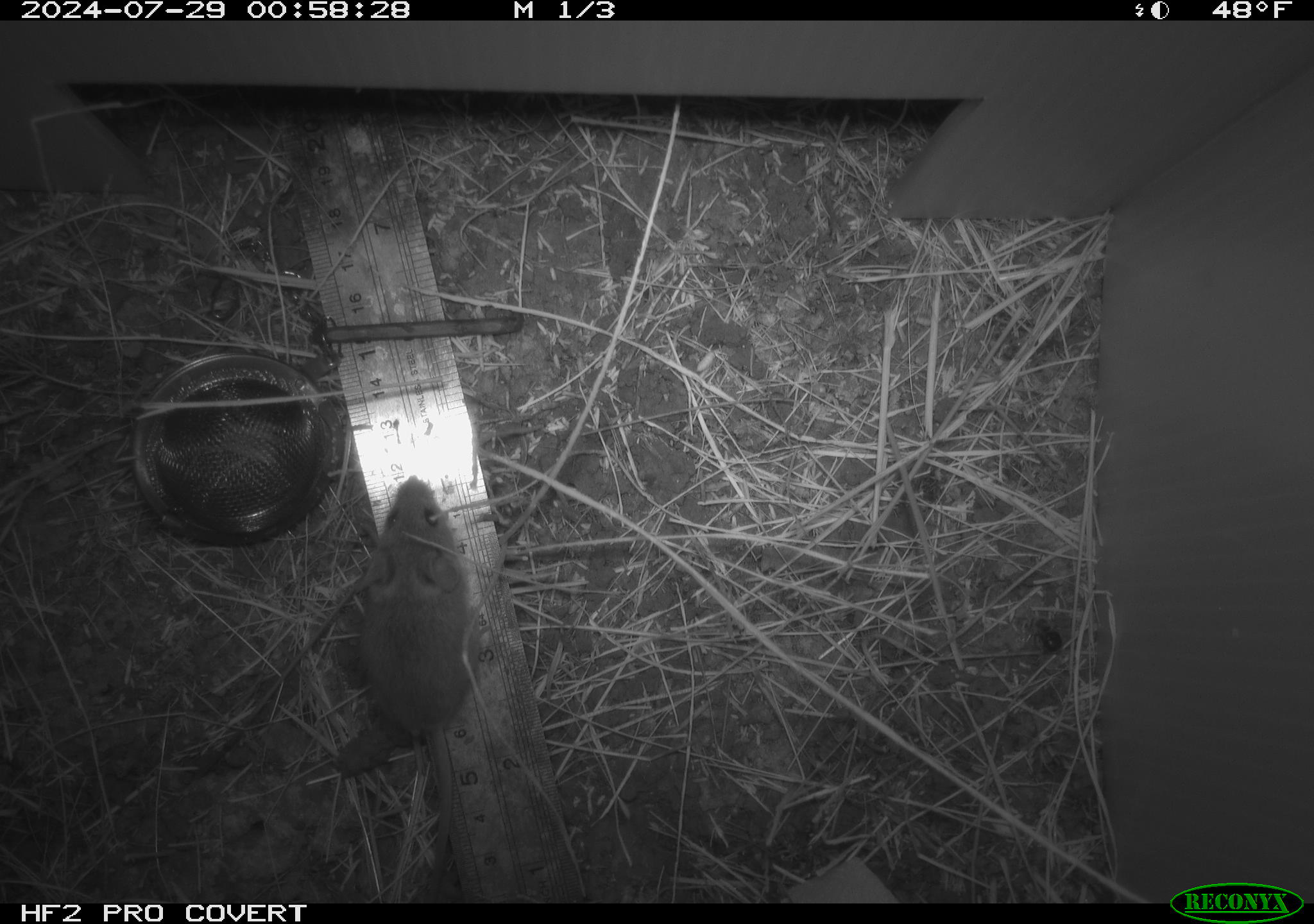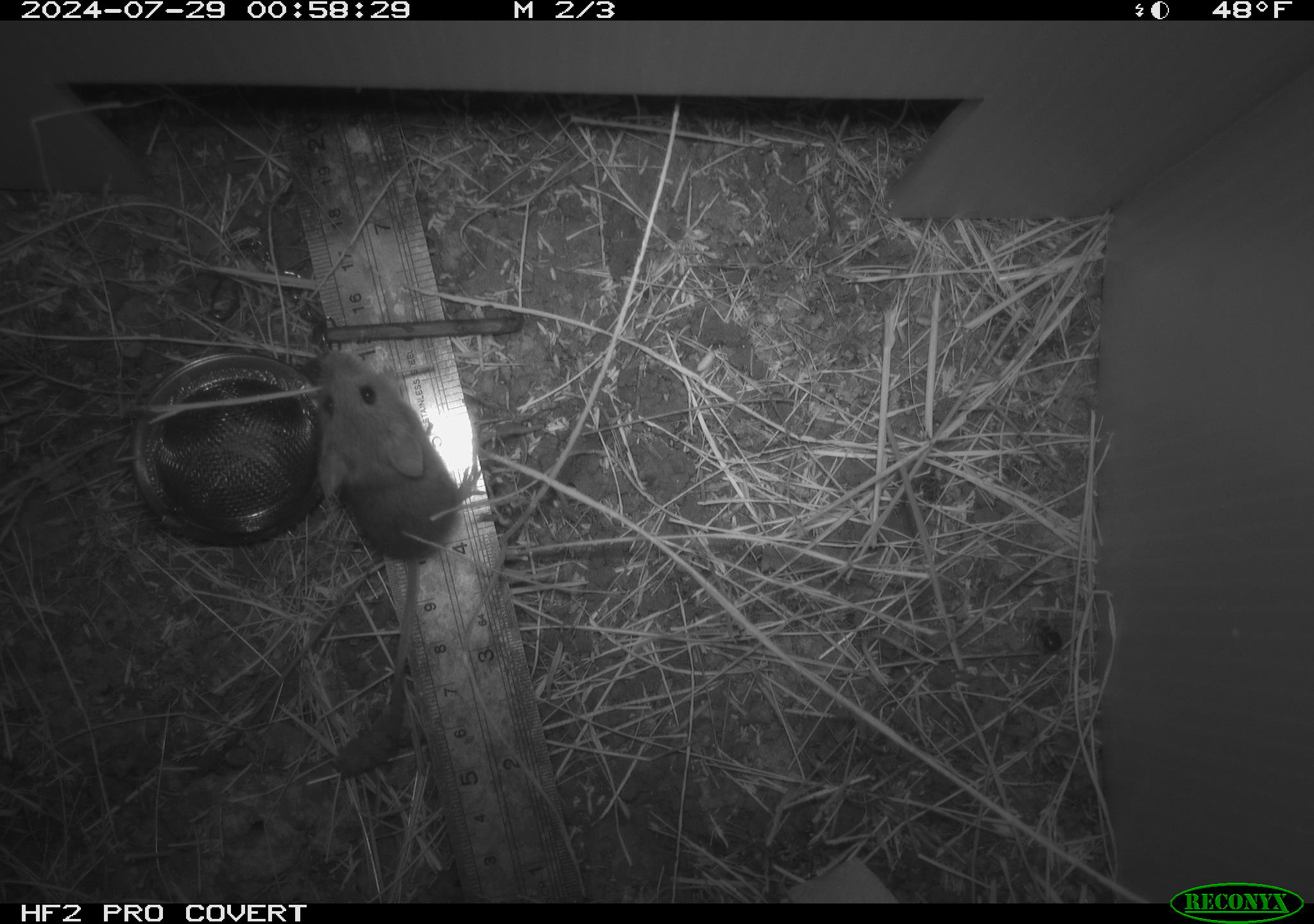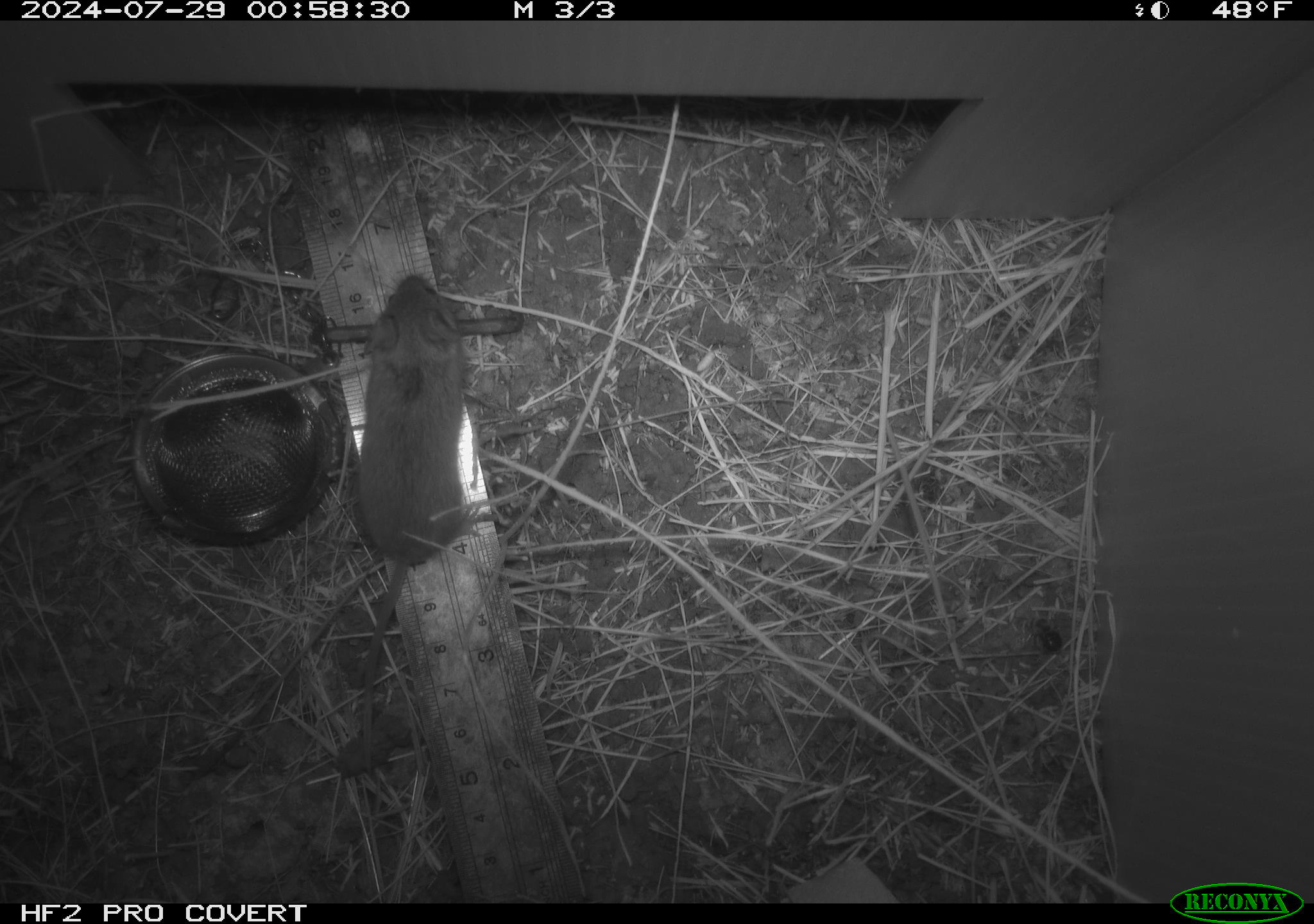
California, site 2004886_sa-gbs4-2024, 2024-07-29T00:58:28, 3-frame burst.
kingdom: Animalia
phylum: Chordata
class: Mammalia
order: Rodentia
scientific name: Rodentia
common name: mouse species